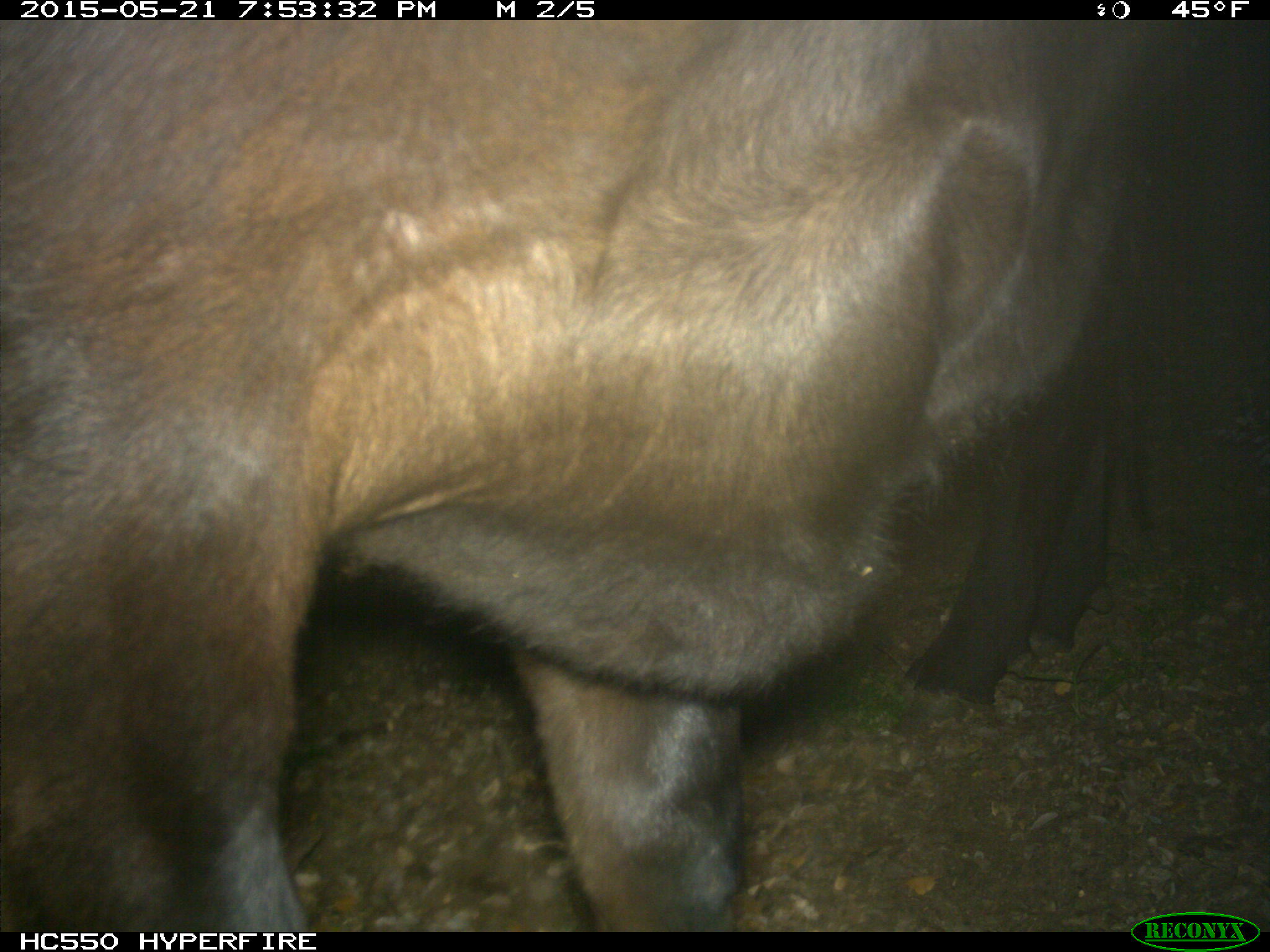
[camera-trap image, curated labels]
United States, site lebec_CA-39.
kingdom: Animalia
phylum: Chordata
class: Mammalia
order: Artiodactyla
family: Bovidae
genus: Bos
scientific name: Bos taurus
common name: domestic cow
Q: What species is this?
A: Bos taurus (domestic cow).